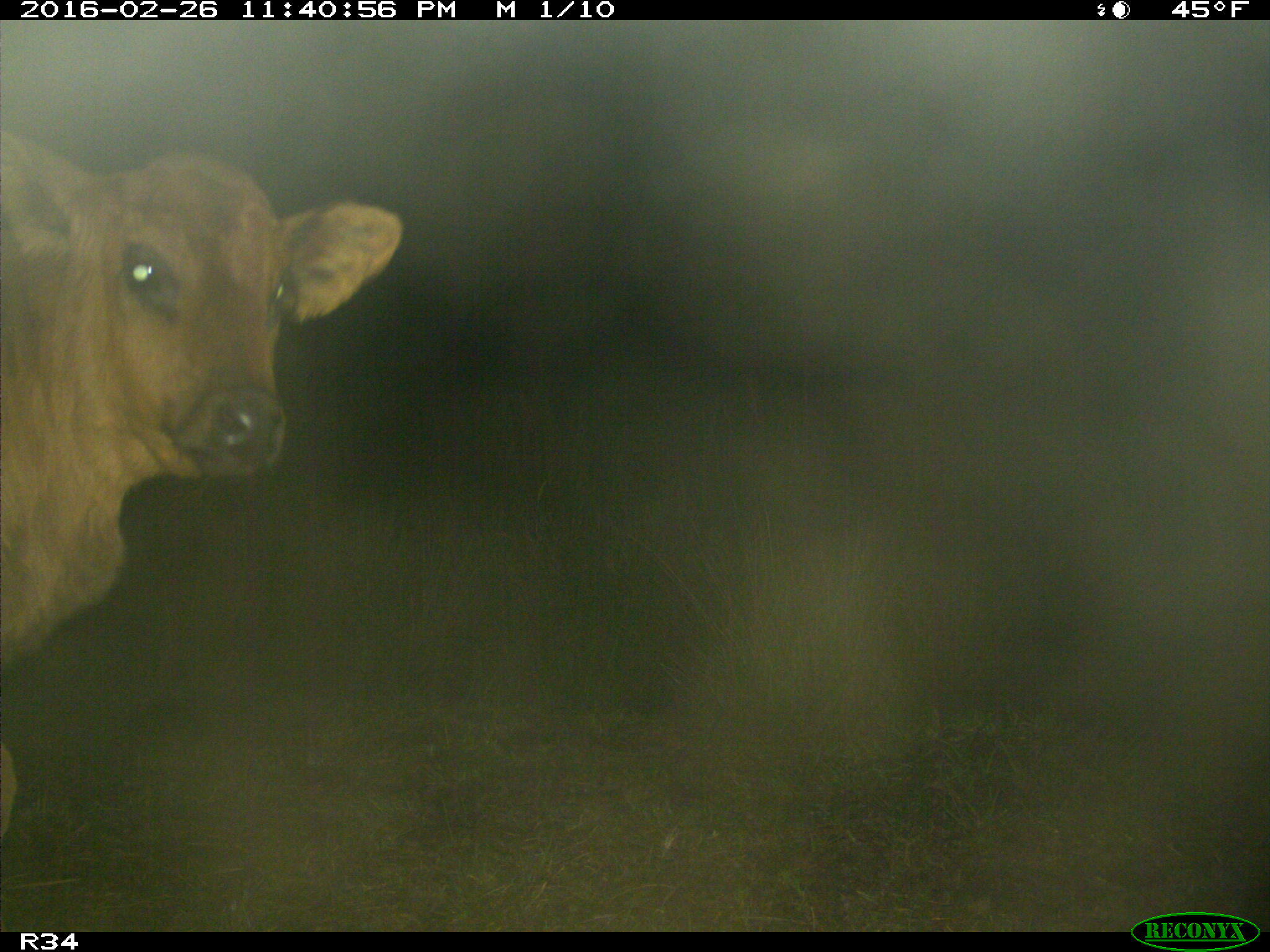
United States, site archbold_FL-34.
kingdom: Animalia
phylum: Chordata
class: Mammalia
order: Artiodactyla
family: Bovidae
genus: Bos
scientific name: Bos taurus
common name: domestic cow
Bos taurus (domestic cow).